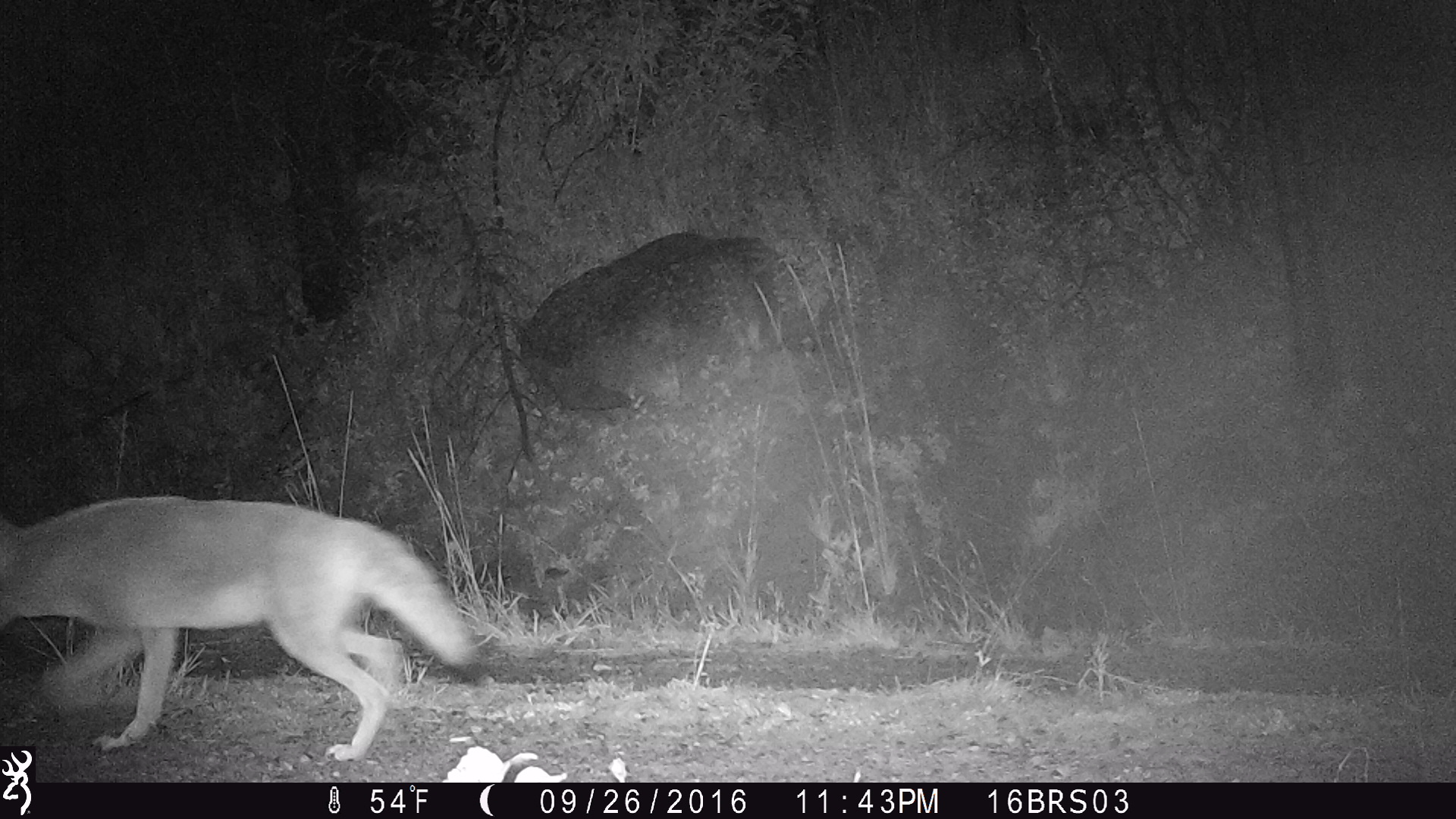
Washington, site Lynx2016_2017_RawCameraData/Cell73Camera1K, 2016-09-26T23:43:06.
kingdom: Animalia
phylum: Chordata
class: Mammalia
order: Carnivora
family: Canidae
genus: Canis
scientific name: Canis latrans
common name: coyote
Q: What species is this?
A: Canis latrans (coyote).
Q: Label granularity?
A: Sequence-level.